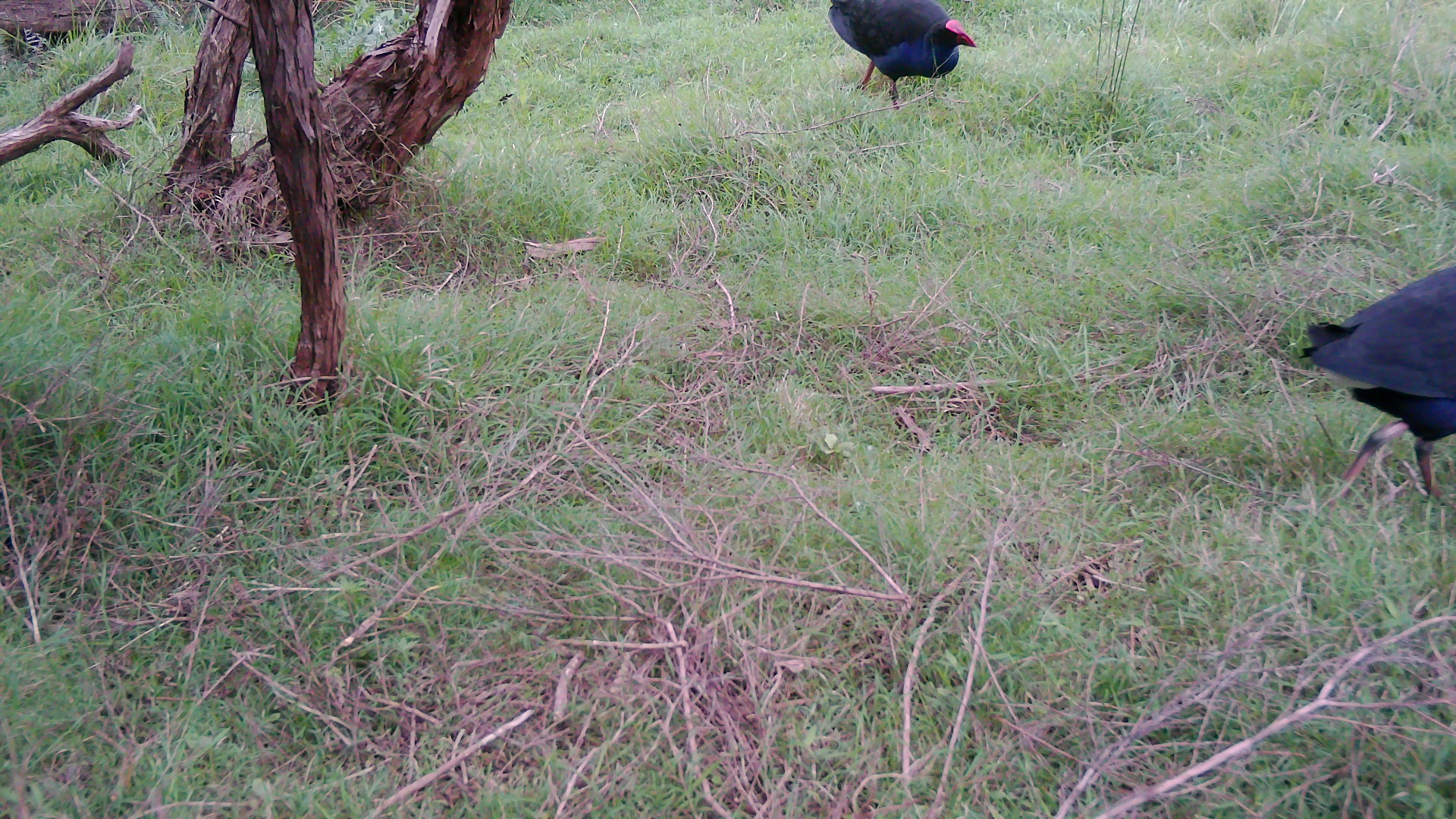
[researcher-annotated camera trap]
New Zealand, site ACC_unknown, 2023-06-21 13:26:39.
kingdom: Animalia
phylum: Chordata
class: Aves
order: Gruiformes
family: Rallidae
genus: Porphyrio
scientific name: Porphyrio melanotus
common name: australasian swamphen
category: pukeko